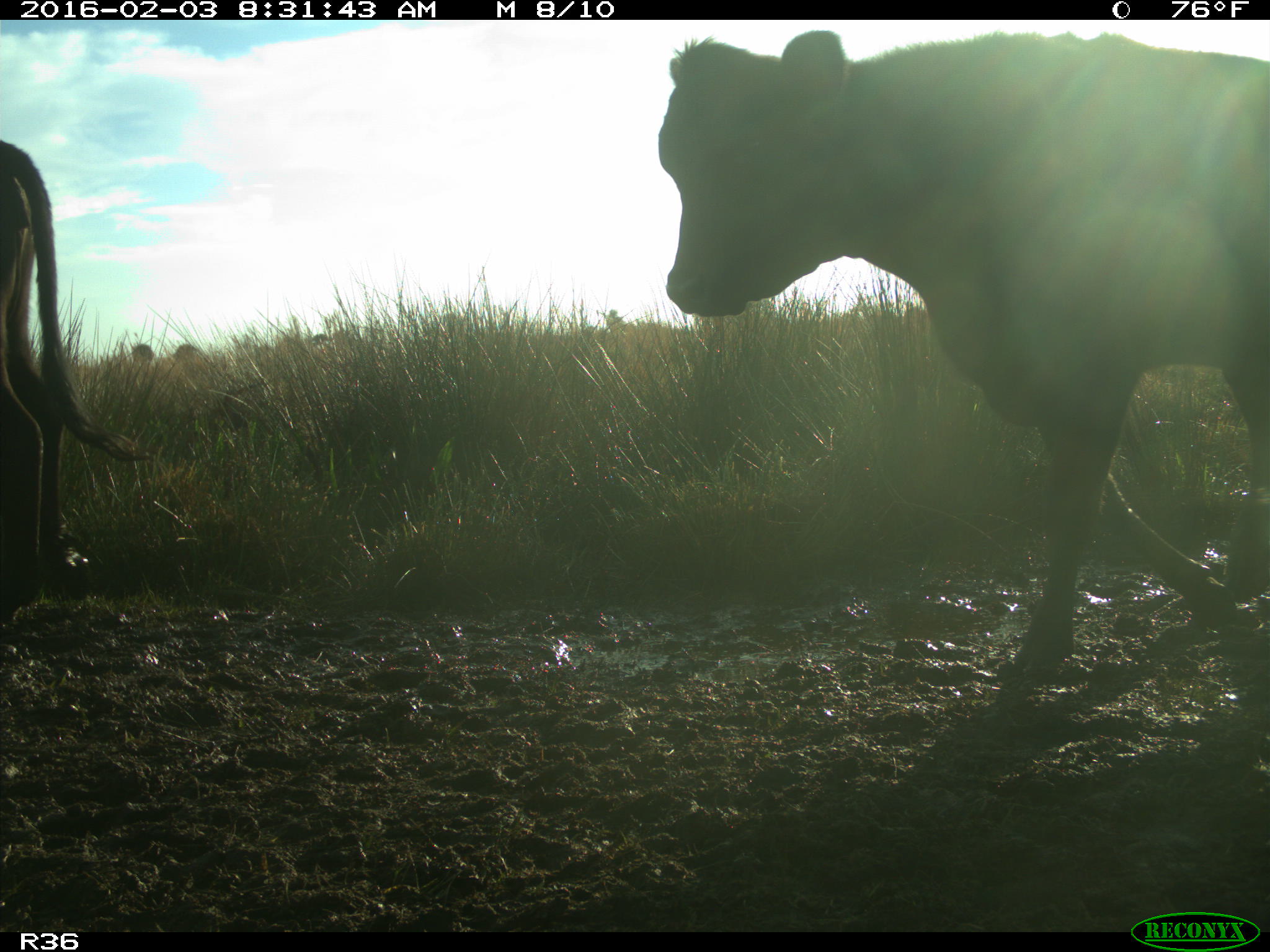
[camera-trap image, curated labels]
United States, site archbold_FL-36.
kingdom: Animalia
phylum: Chordata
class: Mammalia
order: Artiodactyla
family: Bovidae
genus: Bos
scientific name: Bos taurus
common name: domestic cow